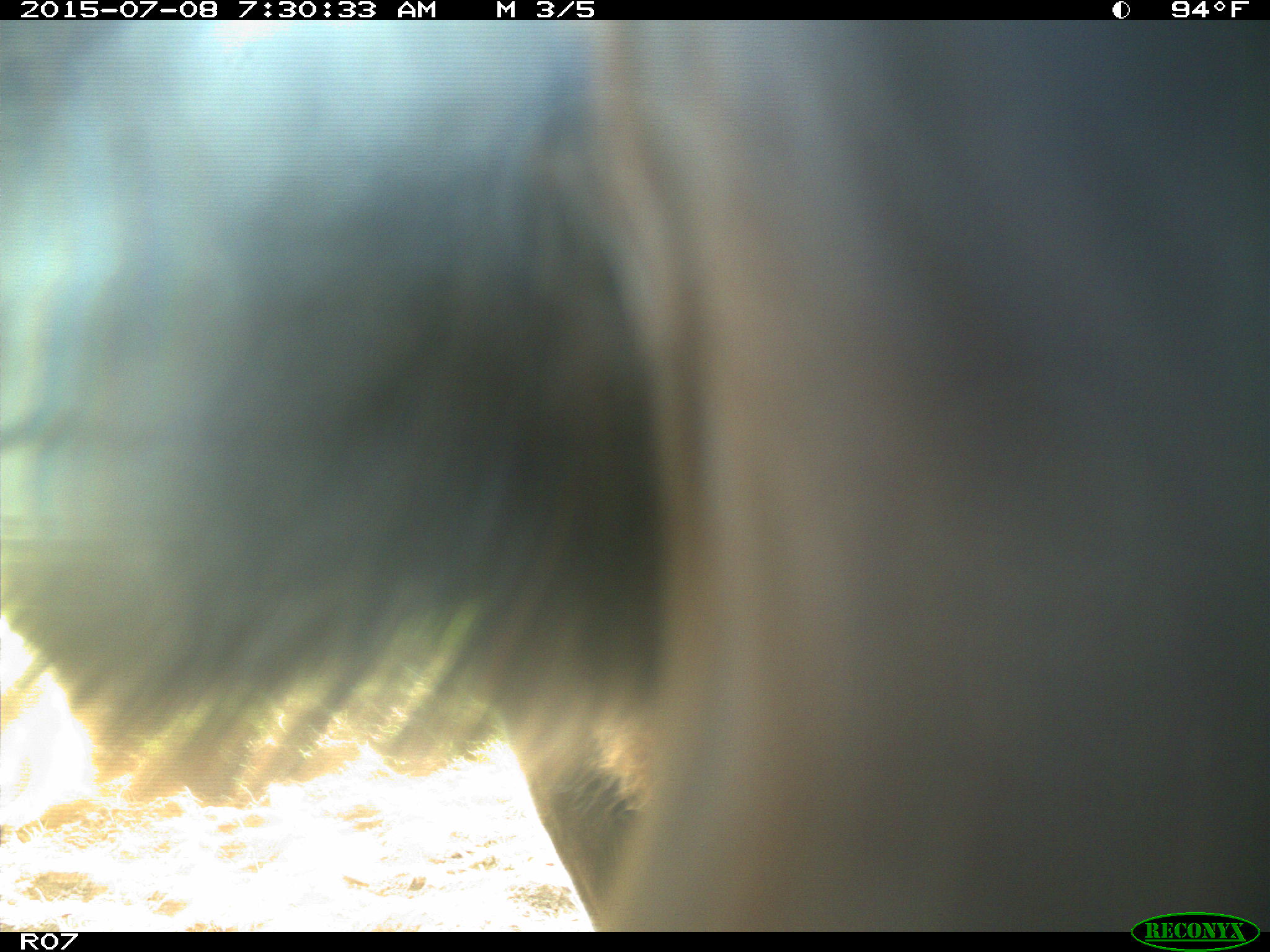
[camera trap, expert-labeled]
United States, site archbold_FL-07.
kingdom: Animalia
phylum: Chordata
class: Mammalia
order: Artiodactyla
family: Bovidae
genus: Bos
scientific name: Bos taurus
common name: domestic cow